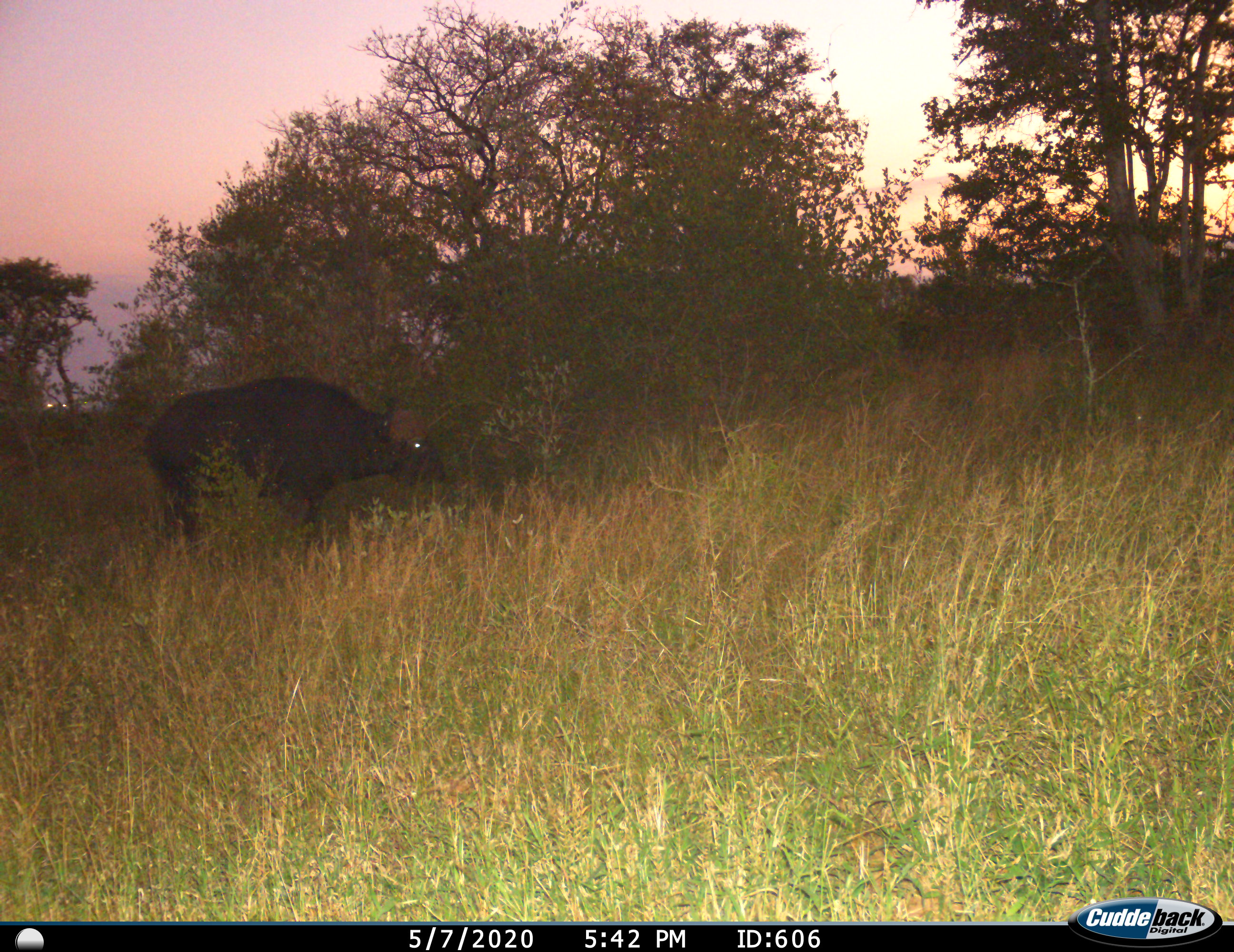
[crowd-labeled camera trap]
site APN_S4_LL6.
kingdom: Animalia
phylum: Chordata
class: Mammalia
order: Artiodactyla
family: Bovidae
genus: Syncerus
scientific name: Syncerus caffer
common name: african buffalo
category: buffalo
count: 1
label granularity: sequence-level